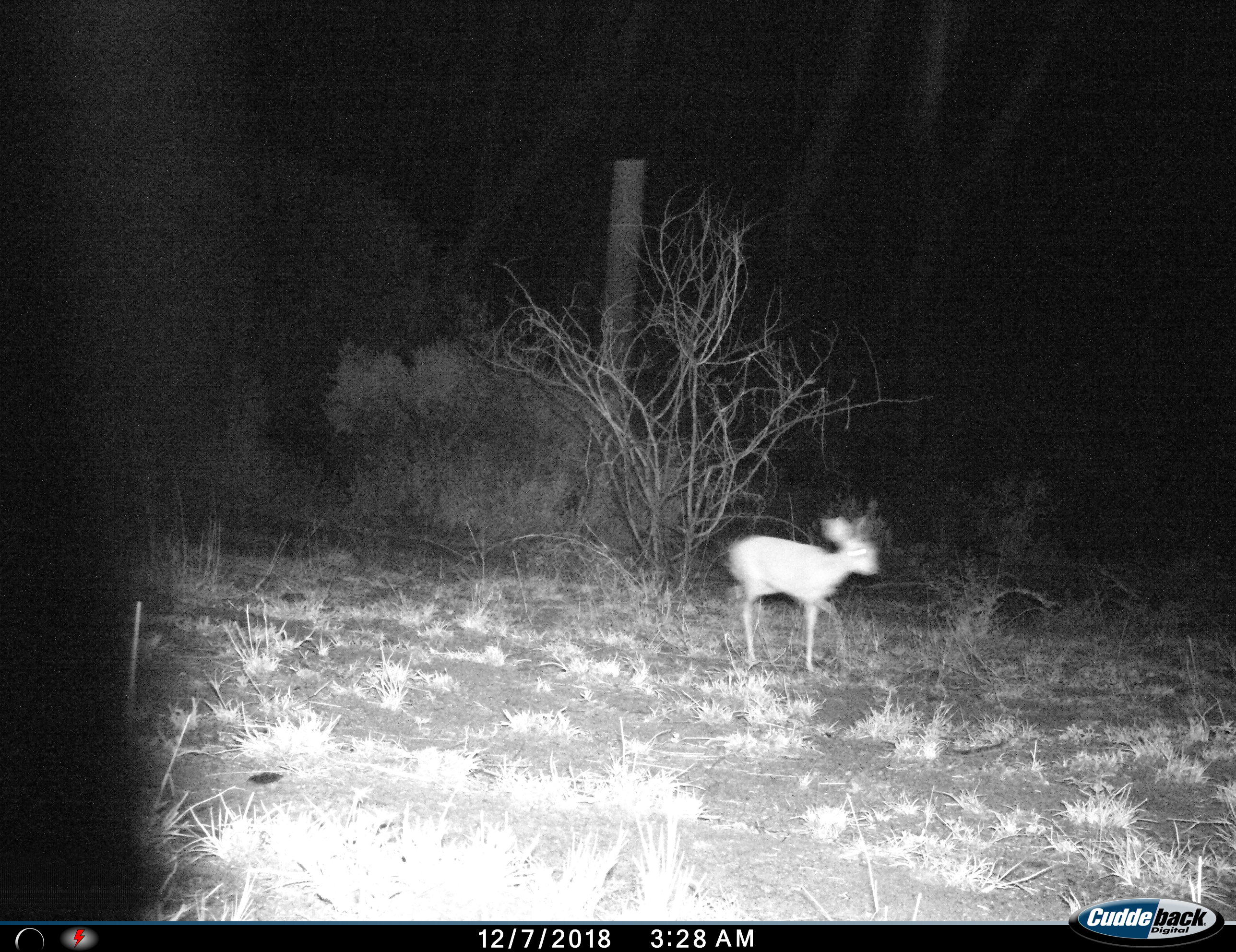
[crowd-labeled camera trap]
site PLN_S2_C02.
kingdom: Animalia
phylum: Chordata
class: Mammalia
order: Artiodactyla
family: Bovidae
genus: Raphicerus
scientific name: Raphicerus campestris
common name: steenbok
Steenbok (Raphicerus campestris), count 1. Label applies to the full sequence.